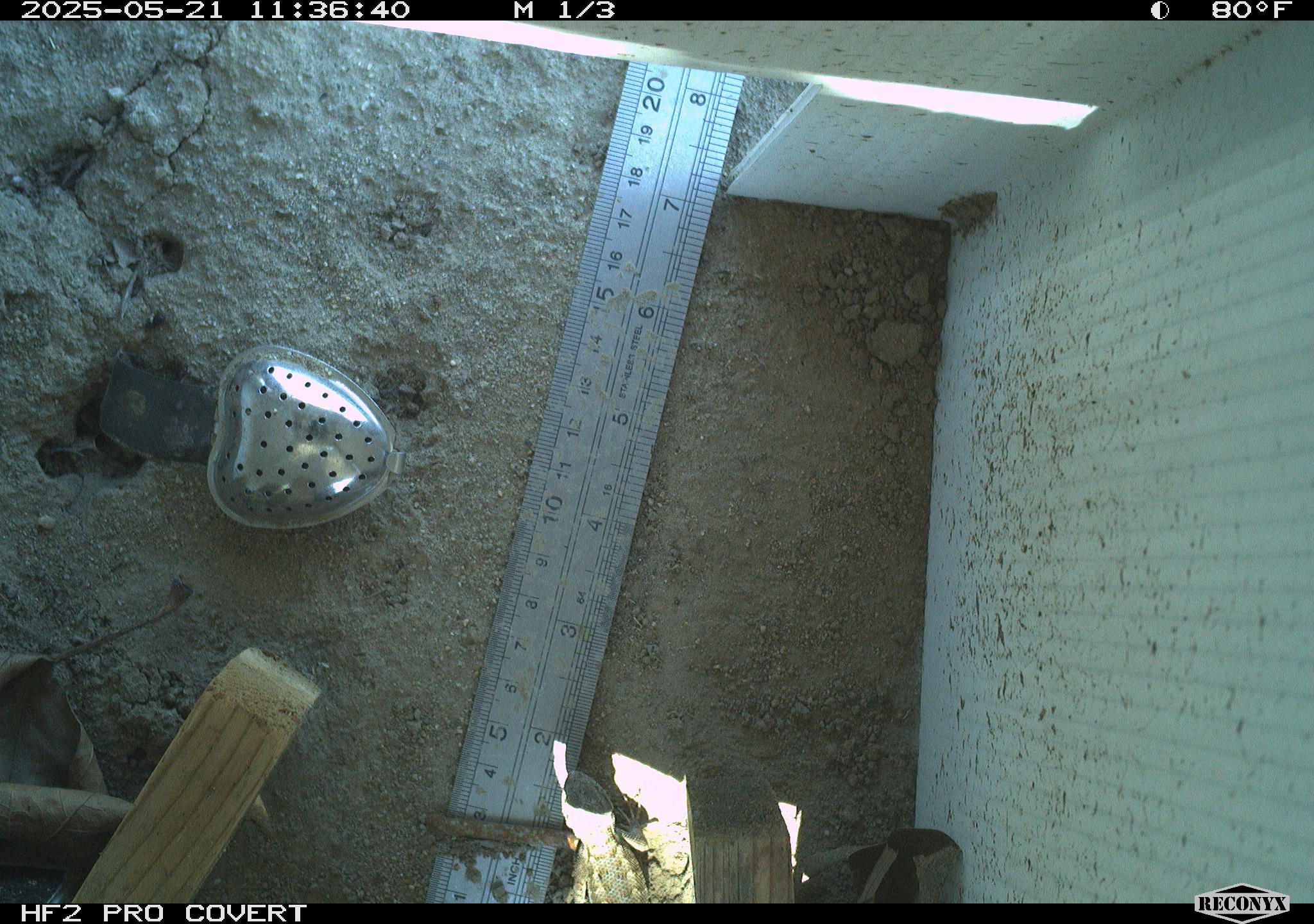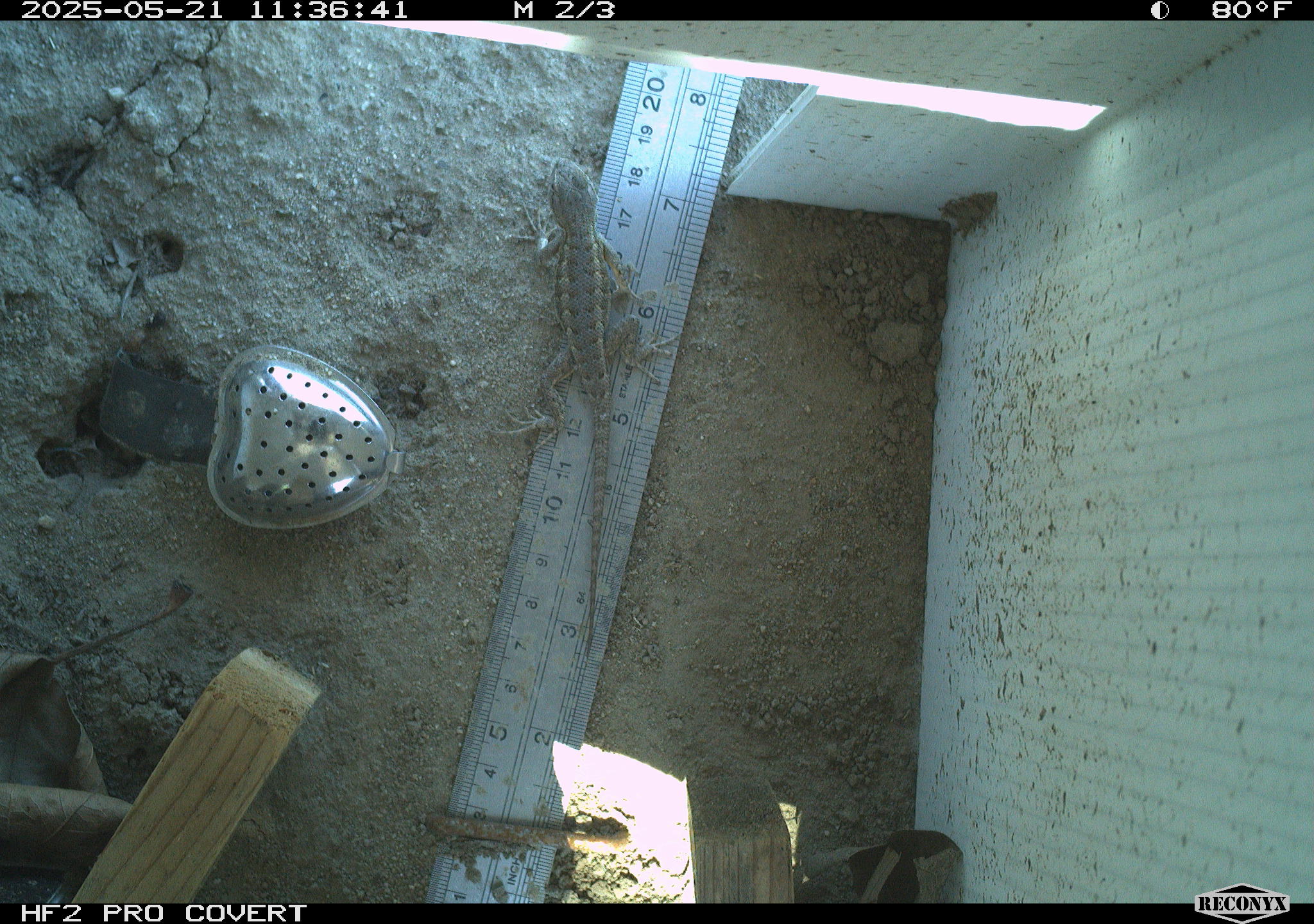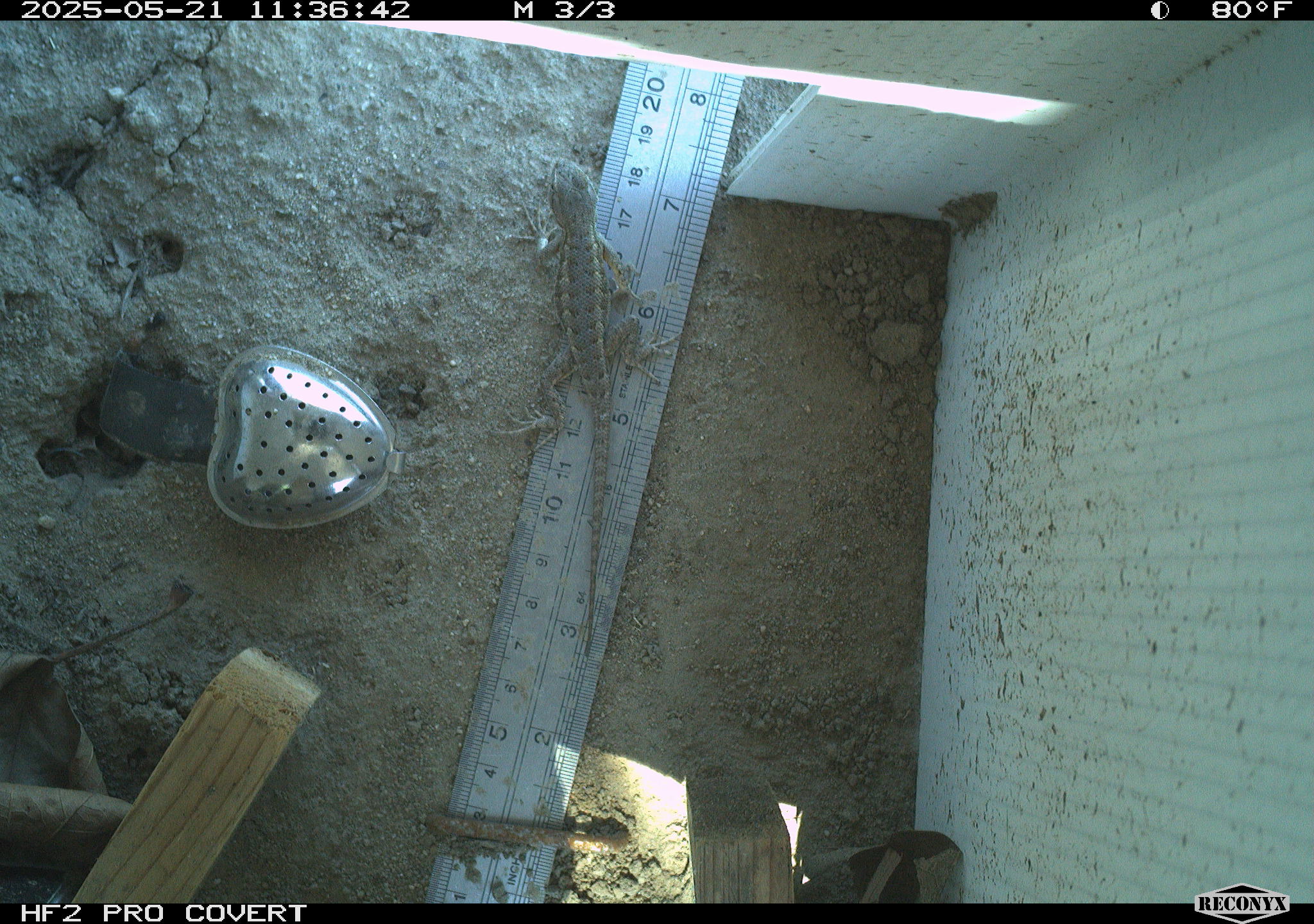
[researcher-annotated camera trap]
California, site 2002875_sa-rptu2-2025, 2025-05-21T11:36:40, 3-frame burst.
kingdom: Animalia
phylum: Chordata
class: Reptilia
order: Squamata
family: Phrynosomatidae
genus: Sceloporus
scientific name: Sceloporus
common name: spiny lizards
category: sceloporus species